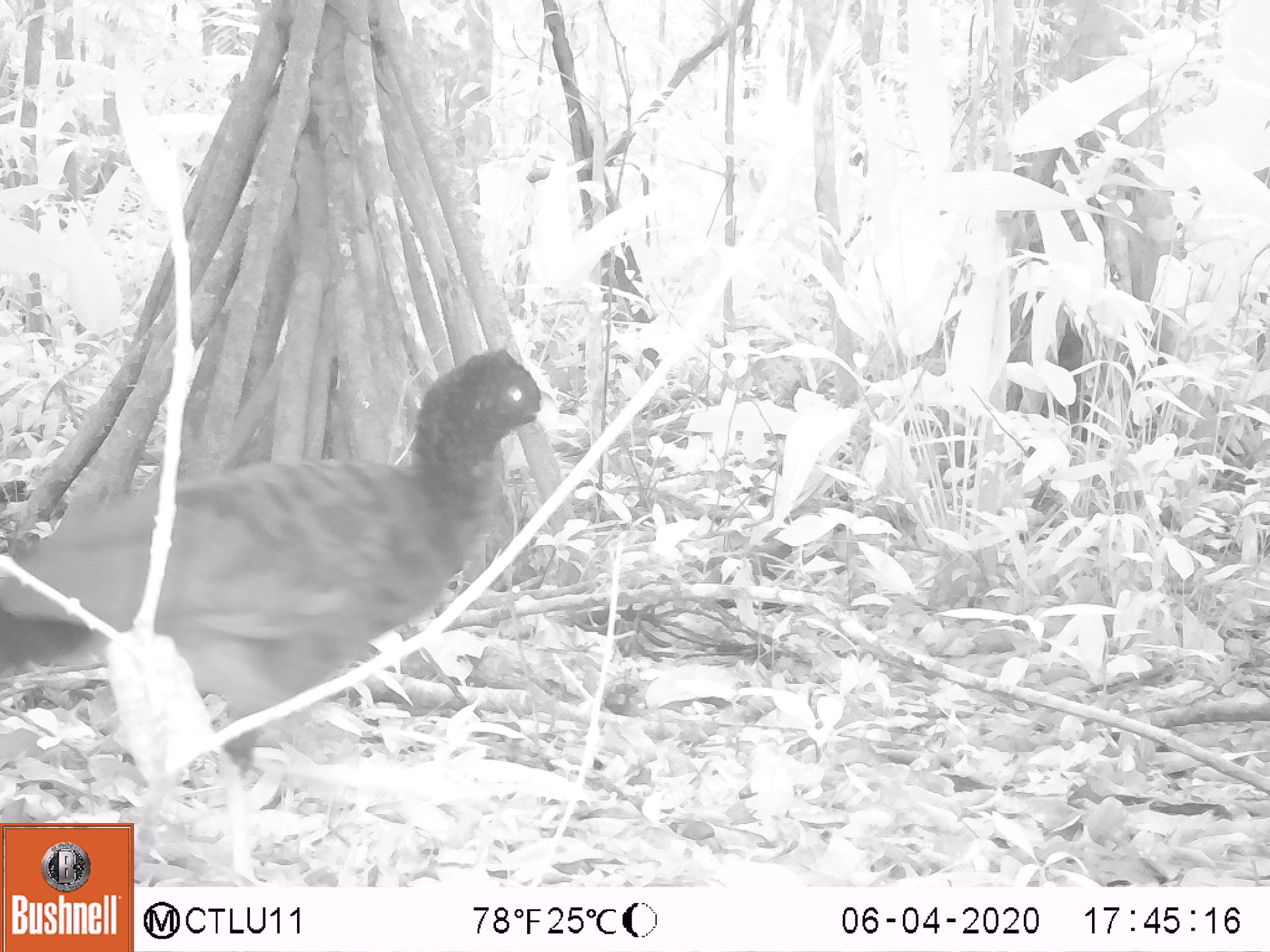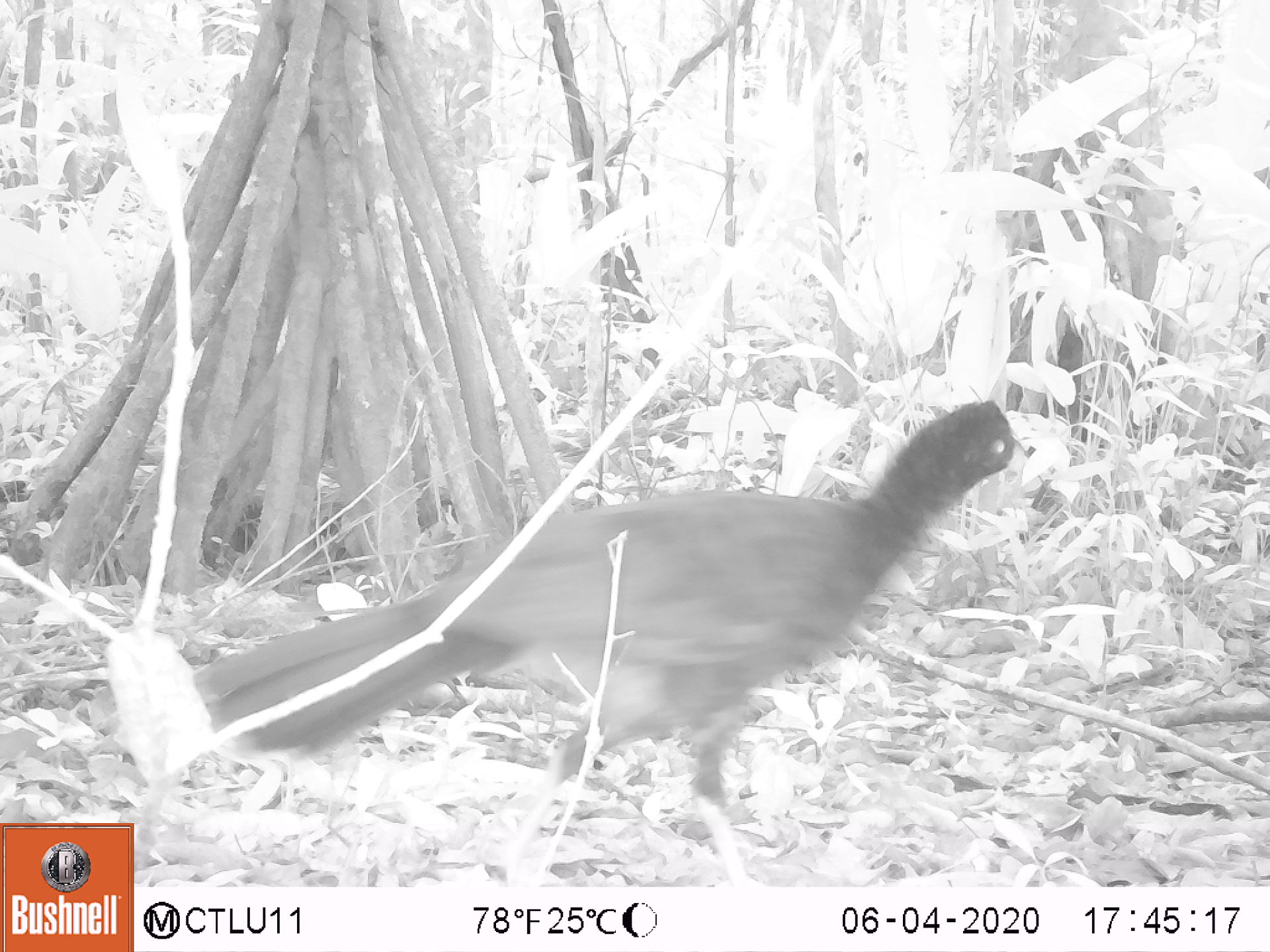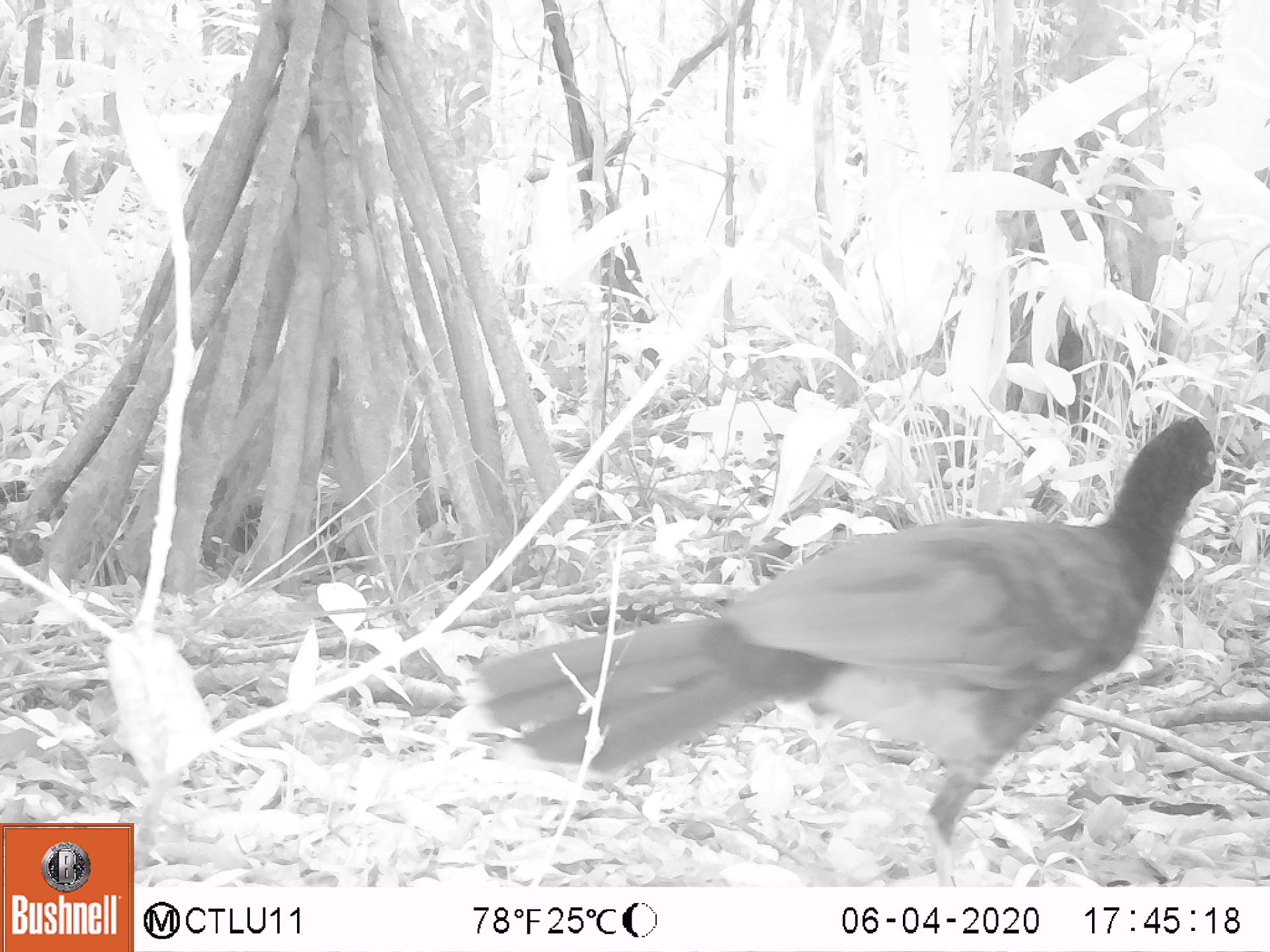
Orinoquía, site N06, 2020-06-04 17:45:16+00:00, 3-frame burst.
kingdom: Animalia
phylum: Chordata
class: Aves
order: Galliformes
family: Cracidae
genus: Mitu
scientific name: Mitu salvini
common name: salvin's currasow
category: salvins curassow